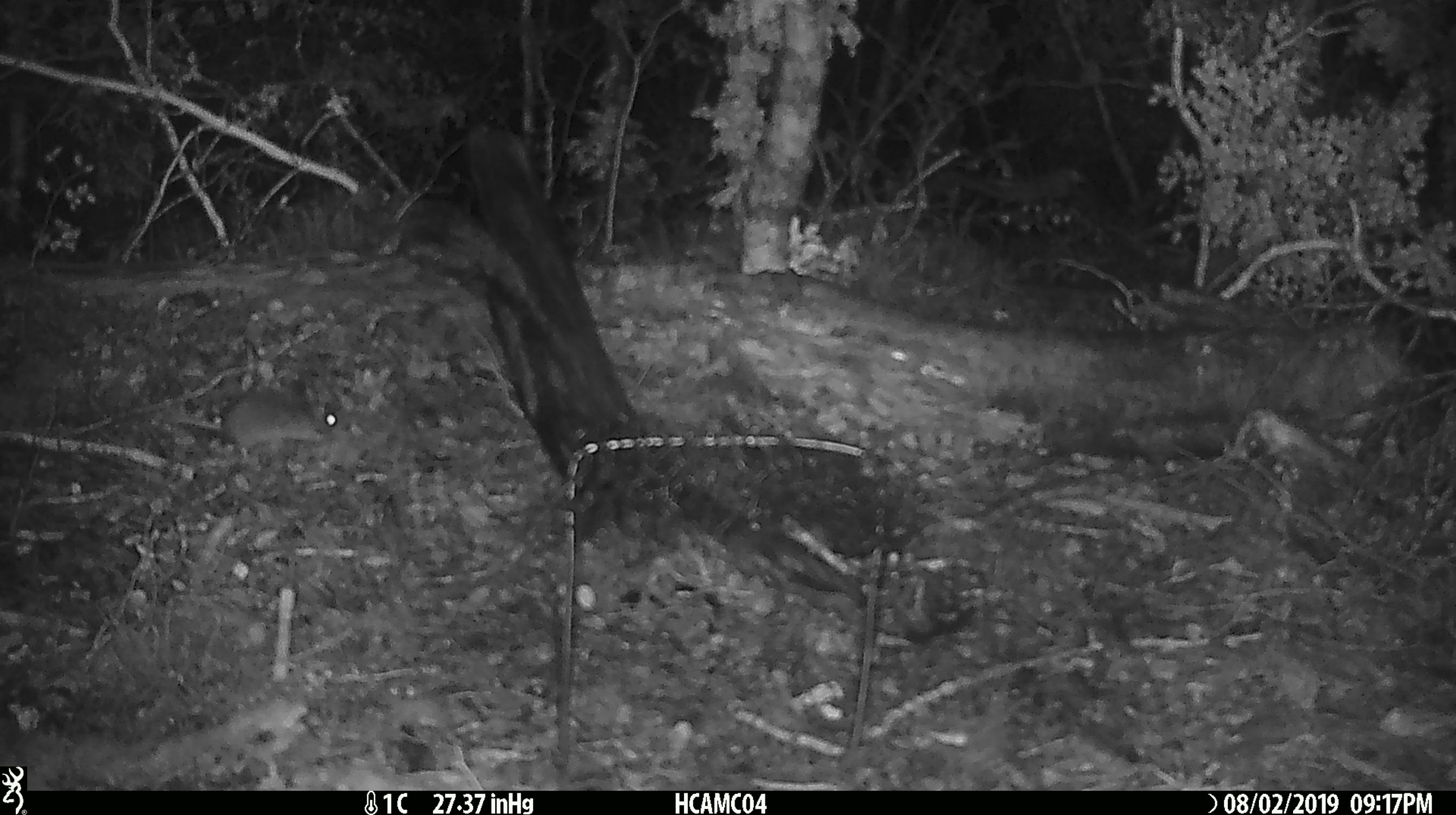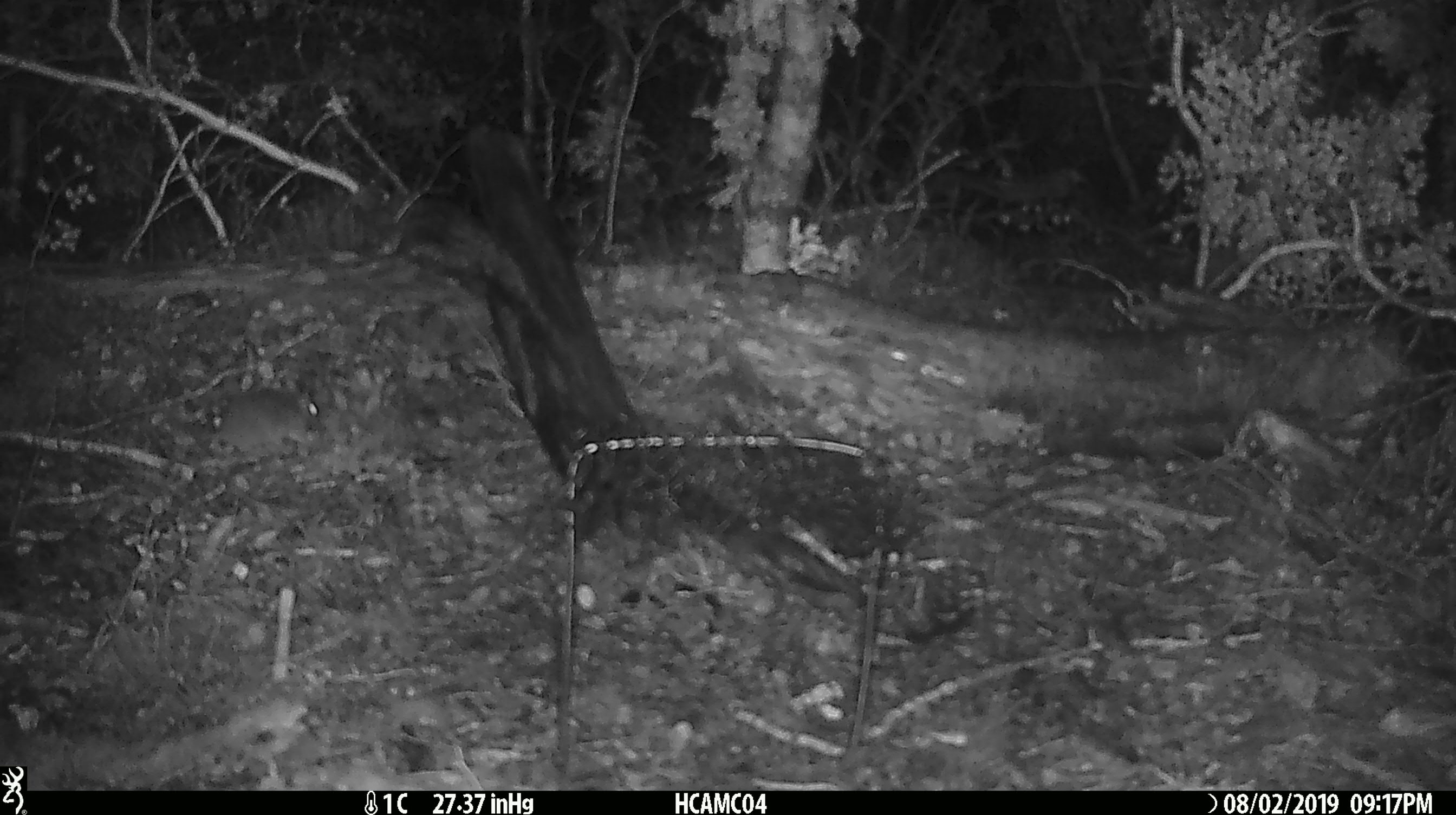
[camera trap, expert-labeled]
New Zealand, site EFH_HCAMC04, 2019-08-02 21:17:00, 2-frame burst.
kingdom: Animalia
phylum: Chordata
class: Mammalia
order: Rodentia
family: Muridae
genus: Mus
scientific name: Mus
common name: mouse